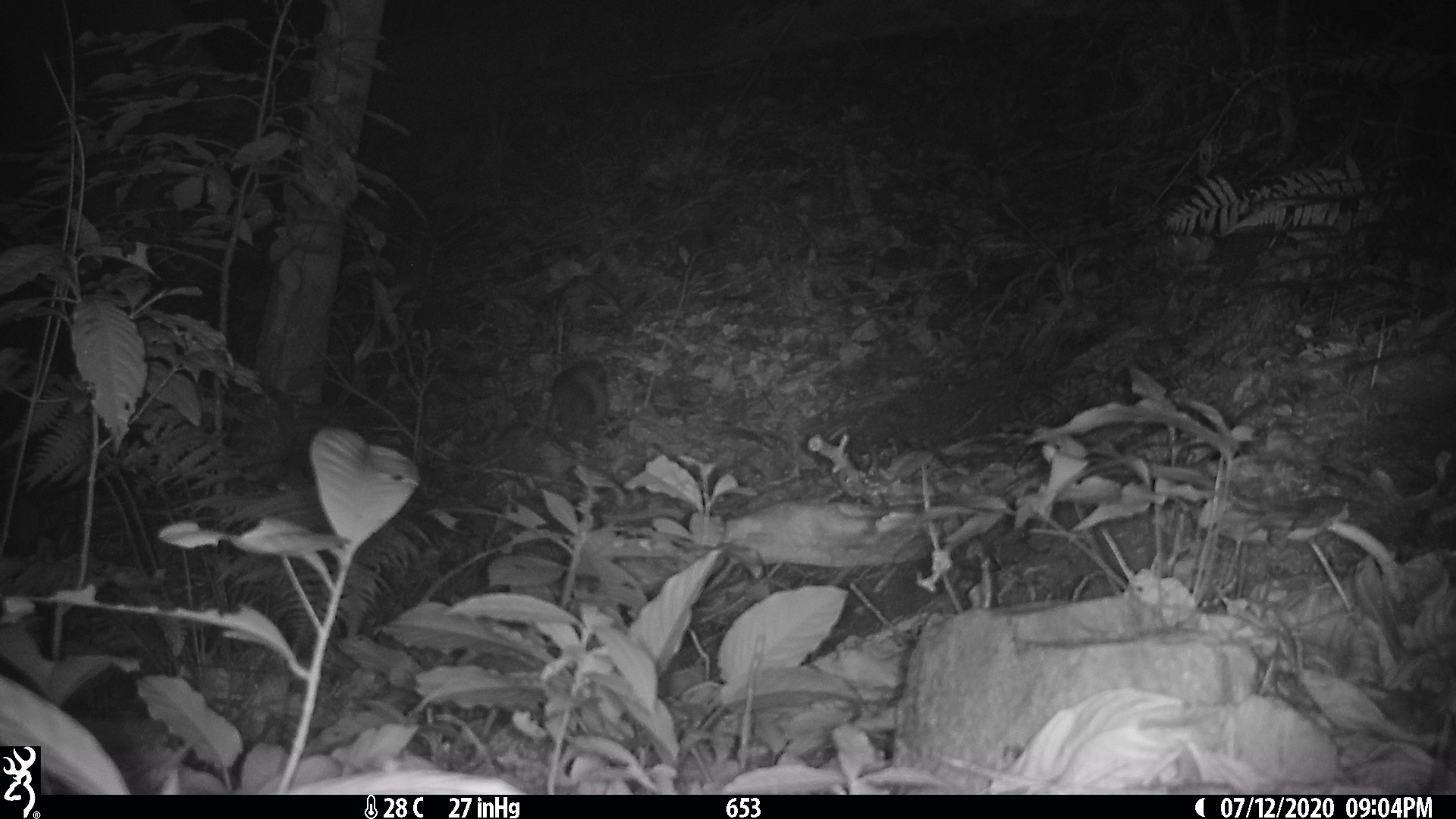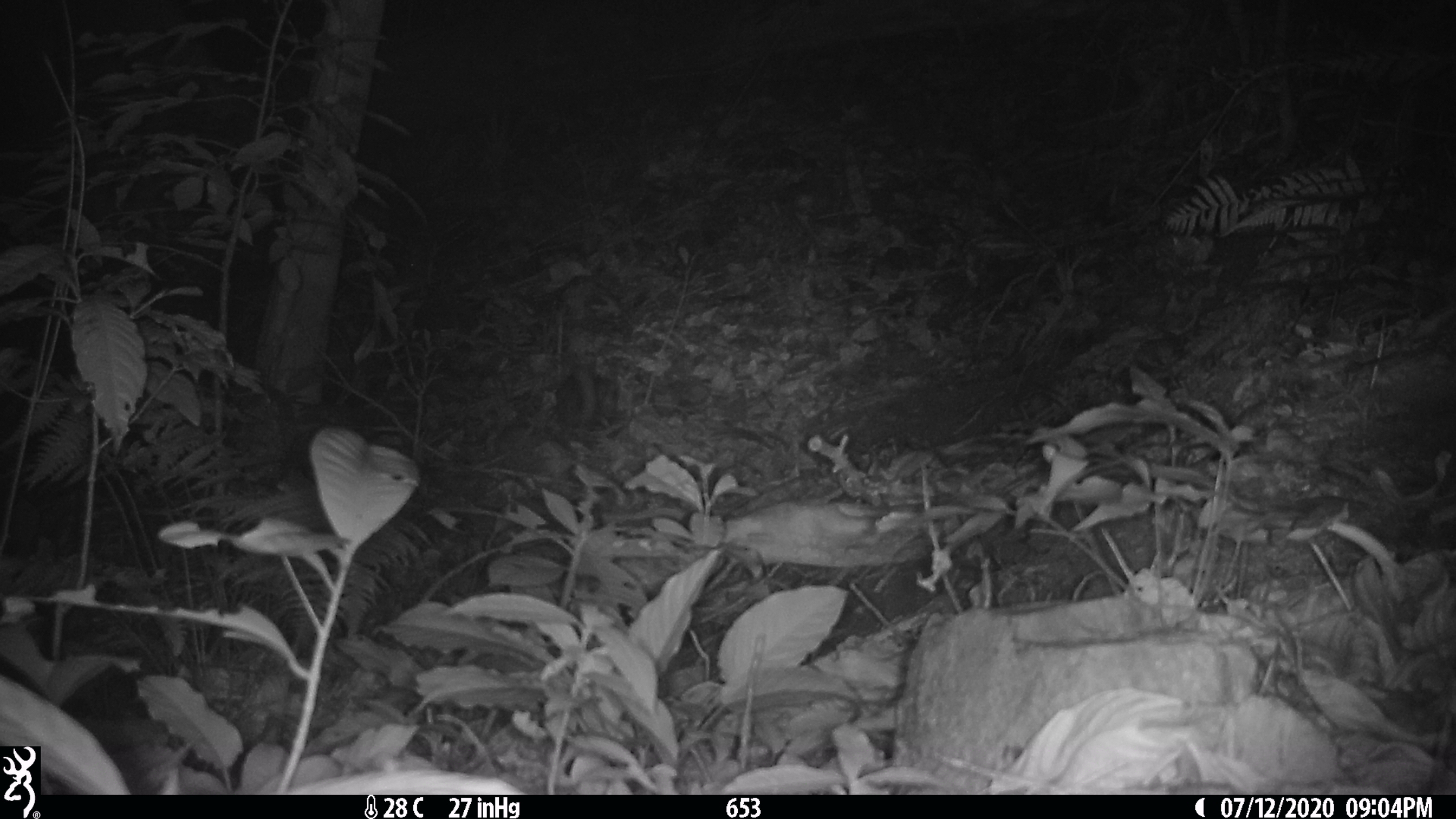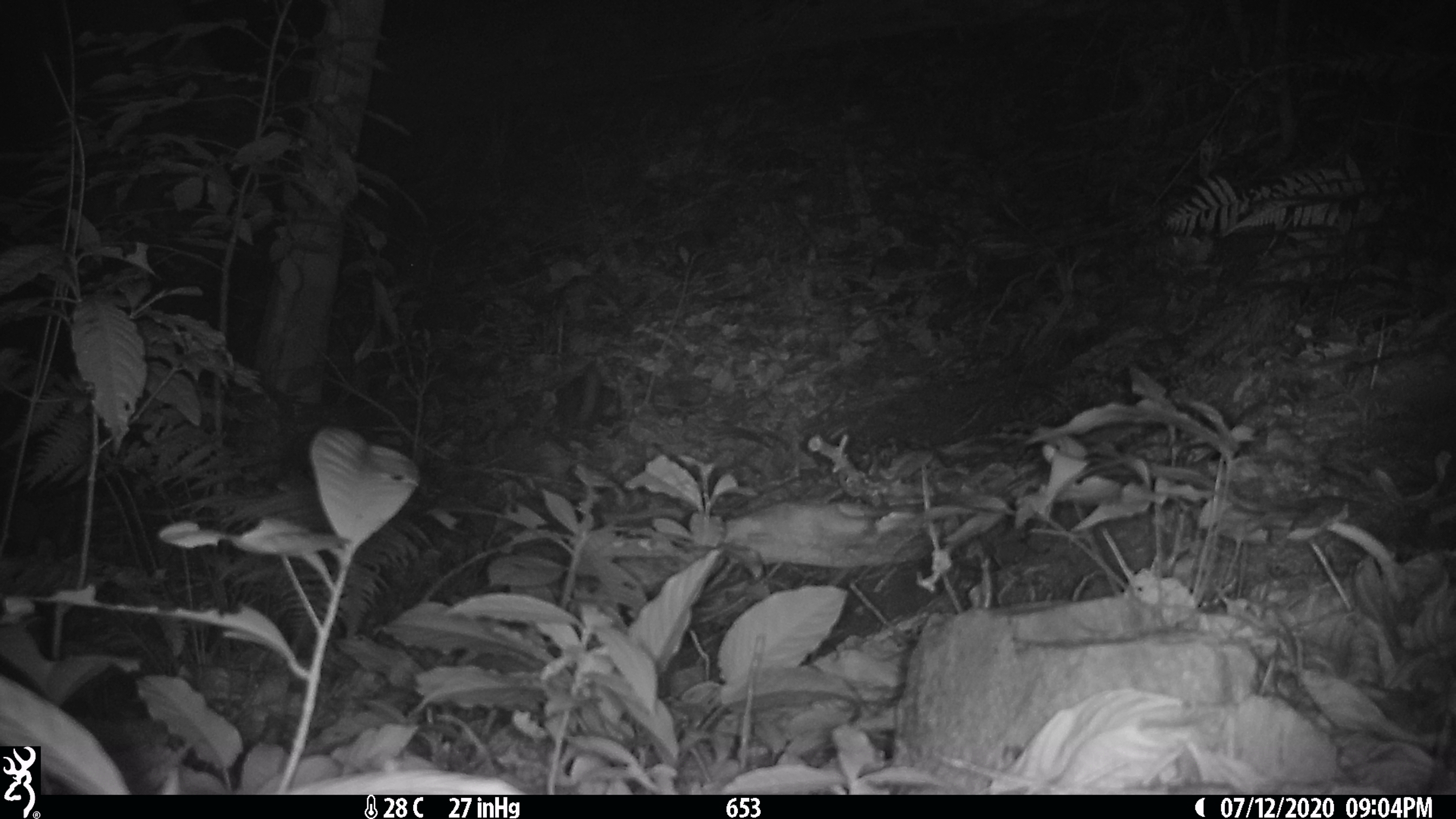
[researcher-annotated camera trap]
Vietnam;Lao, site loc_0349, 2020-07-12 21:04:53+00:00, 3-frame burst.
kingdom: Animalia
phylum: Chordata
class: Mammalia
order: Carnivora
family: Mustelidae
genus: Melogale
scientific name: Melogale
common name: ferret badger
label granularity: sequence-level